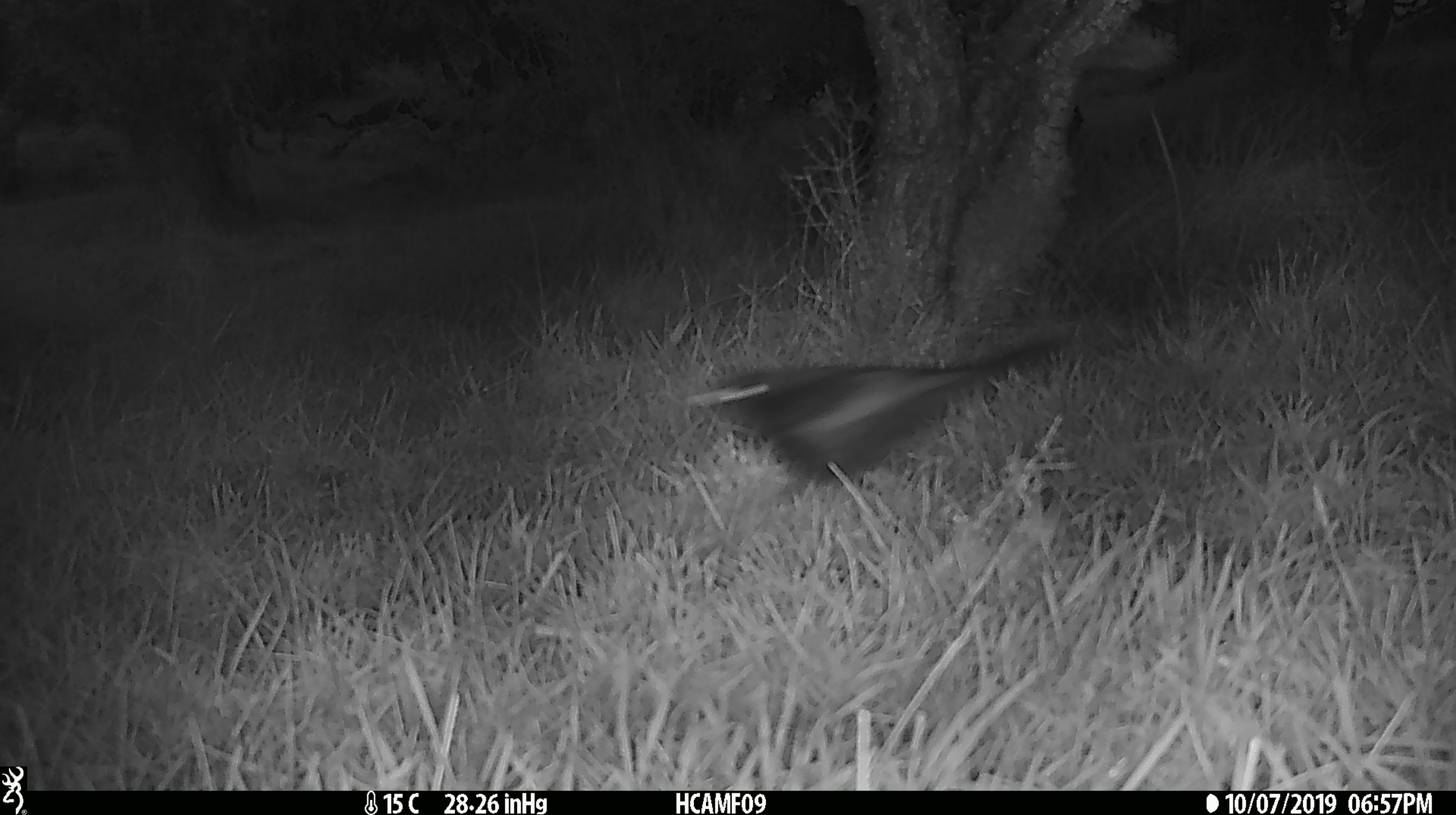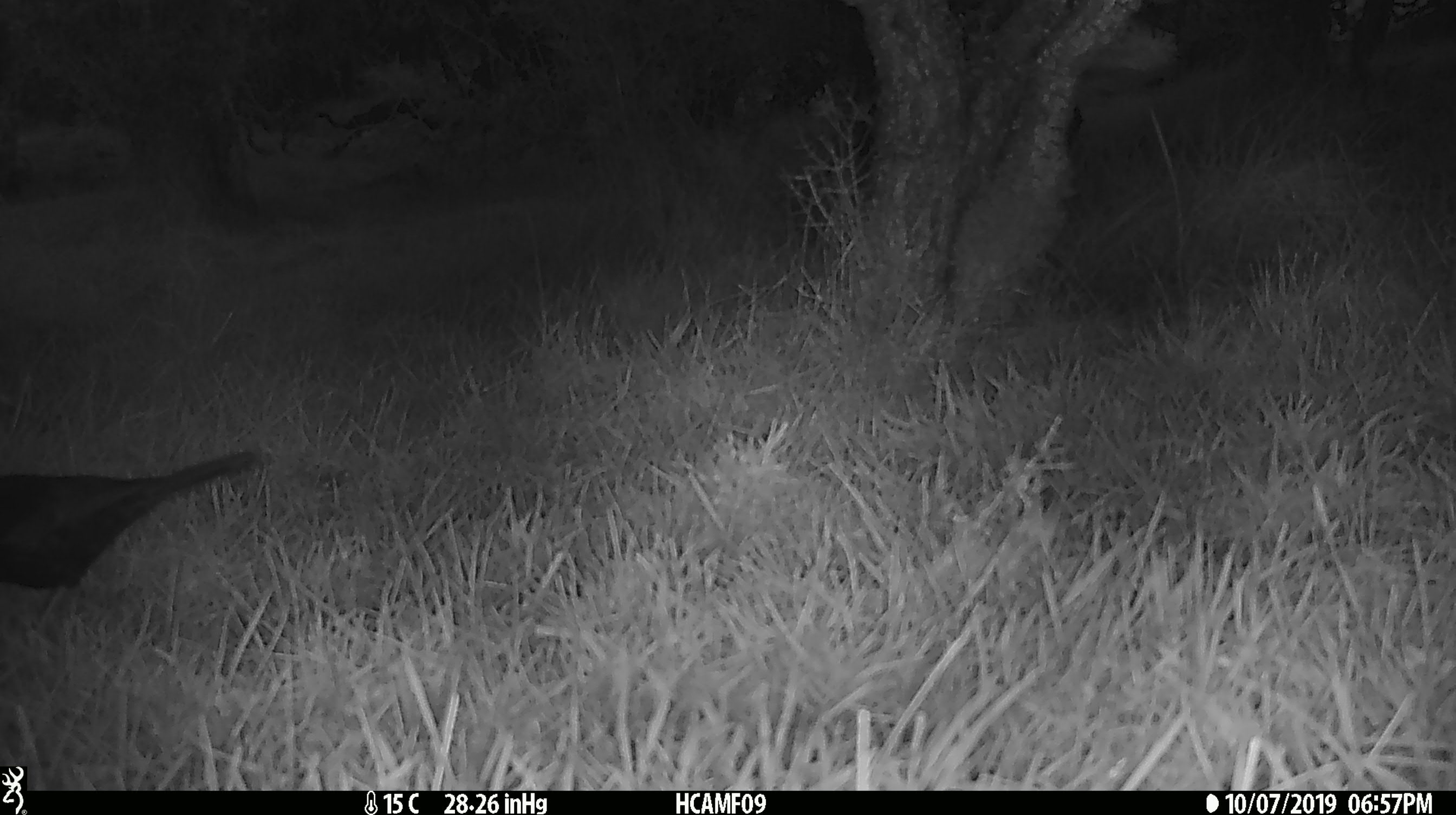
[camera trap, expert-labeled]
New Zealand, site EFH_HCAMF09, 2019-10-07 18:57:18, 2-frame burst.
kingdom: Animalia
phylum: Chordata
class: Aves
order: Passeriformes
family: Turdidae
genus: Turdus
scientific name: Turdus merula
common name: eurasian blackbird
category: blackbird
Blackbird (eurasian blackbird) (Turdus merula).